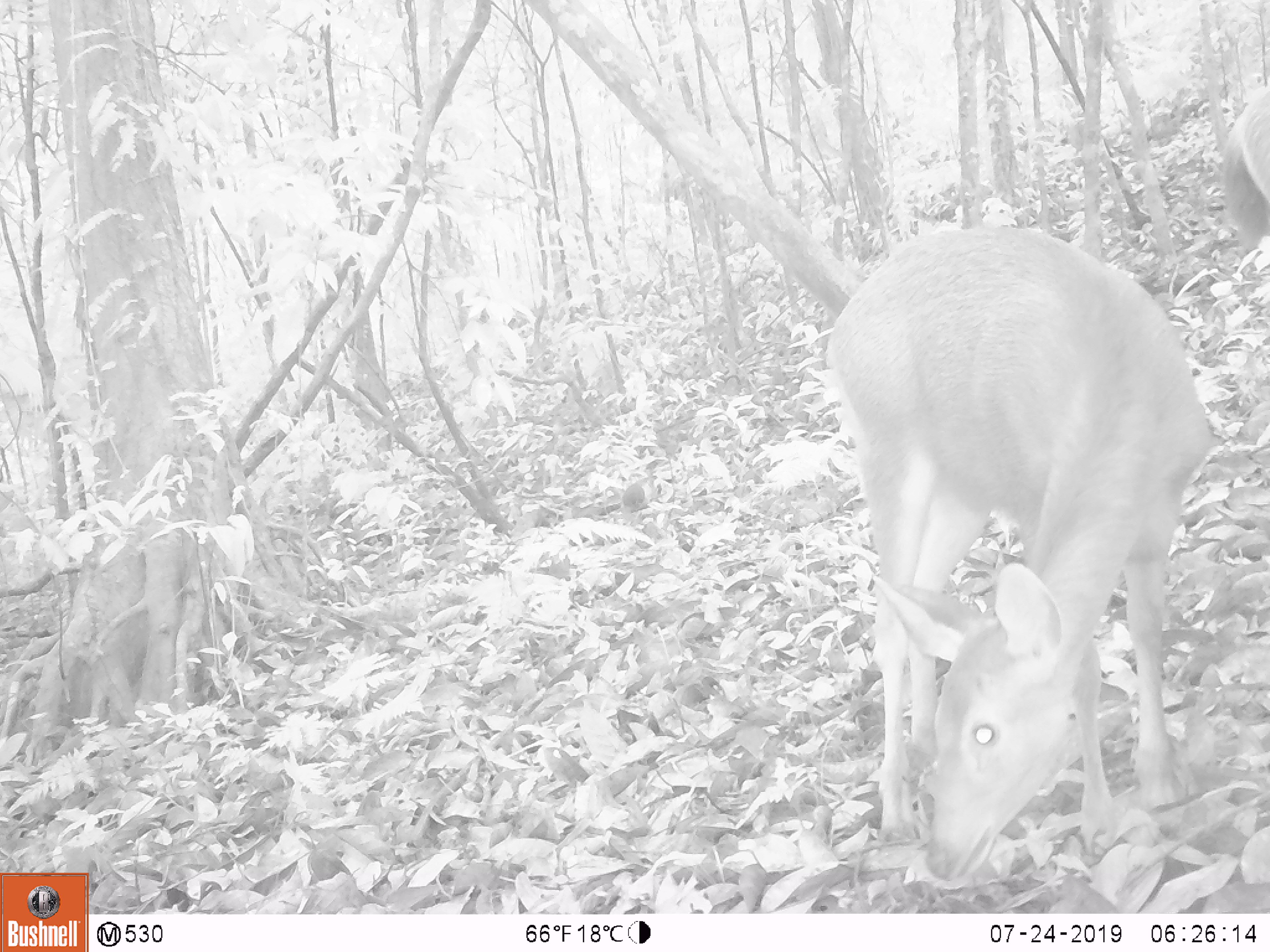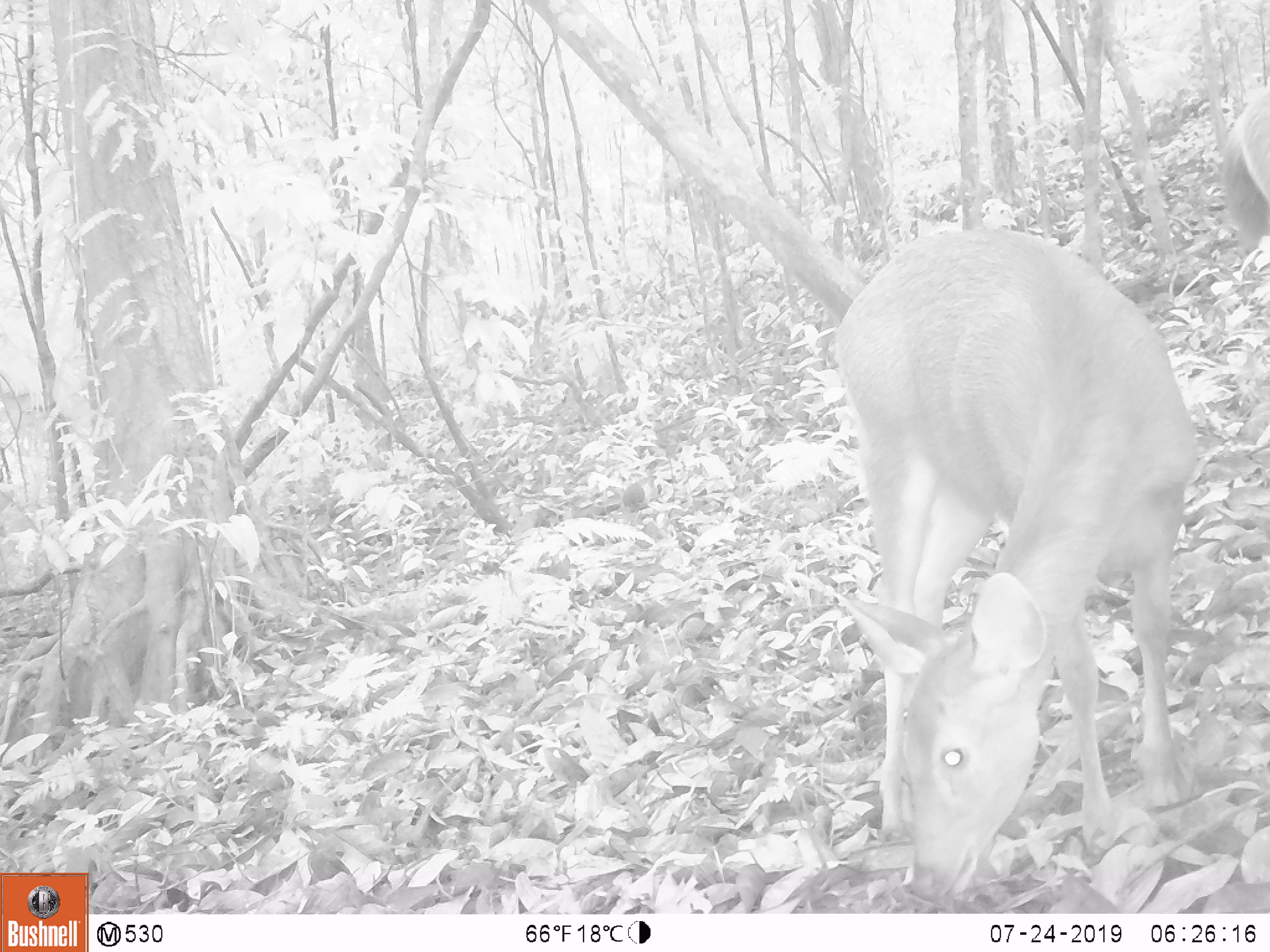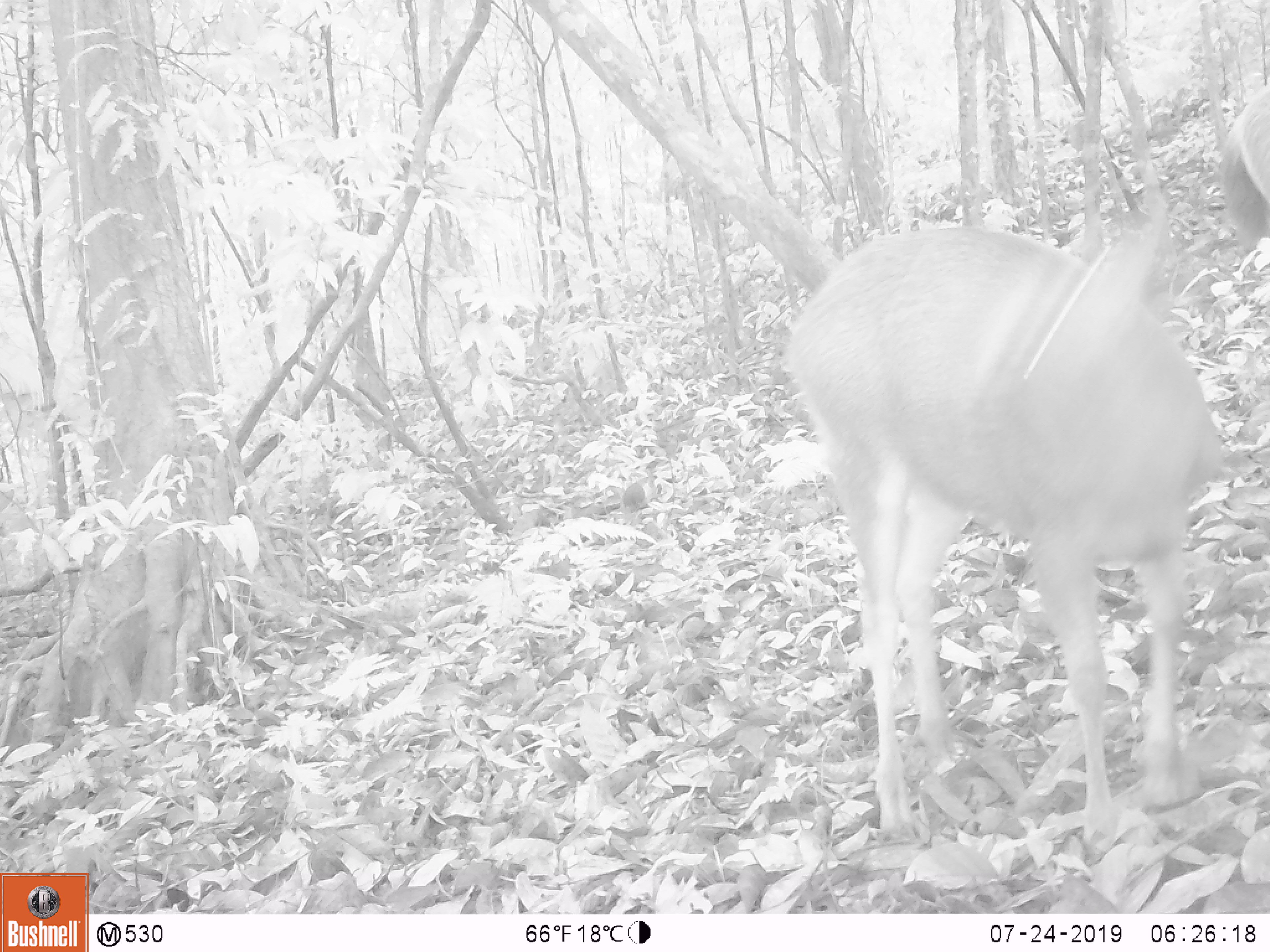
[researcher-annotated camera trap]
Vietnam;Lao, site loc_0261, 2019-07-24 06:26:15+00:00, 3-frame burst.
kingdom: Animalia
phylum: Chordata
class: Mammalia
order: Artiodactyla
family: Cervidae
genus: Rusa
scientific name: Rusa unicolor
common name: sambar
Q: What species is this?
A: Sambar (Rusa unicolor).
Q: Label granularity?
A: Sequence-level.